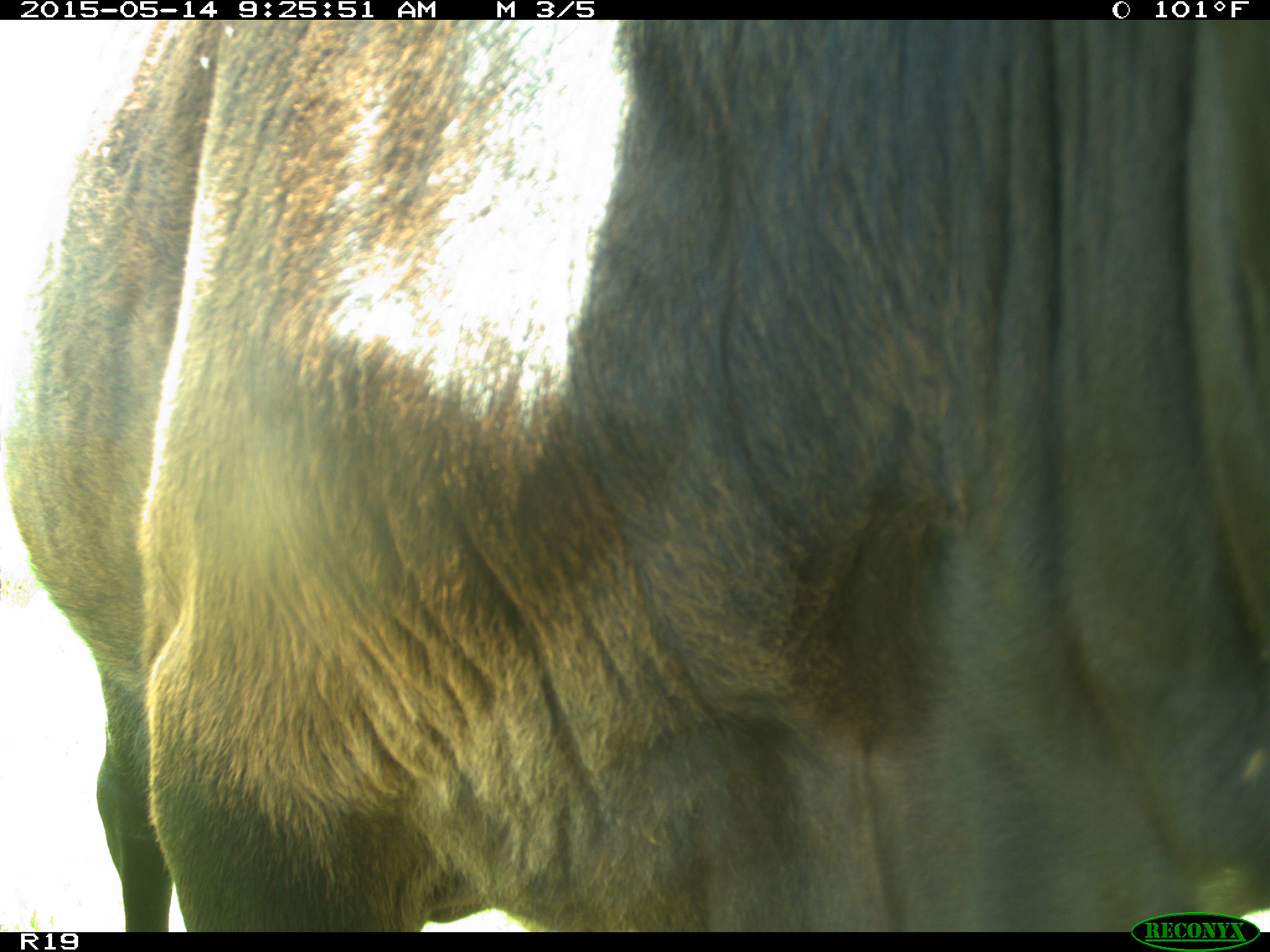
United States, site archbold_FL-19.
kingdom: Animalia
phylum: Chordata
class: Mammalia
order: Artiodactyla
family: Bovidae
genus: Bos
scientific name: Bos taurus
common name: domestic cow